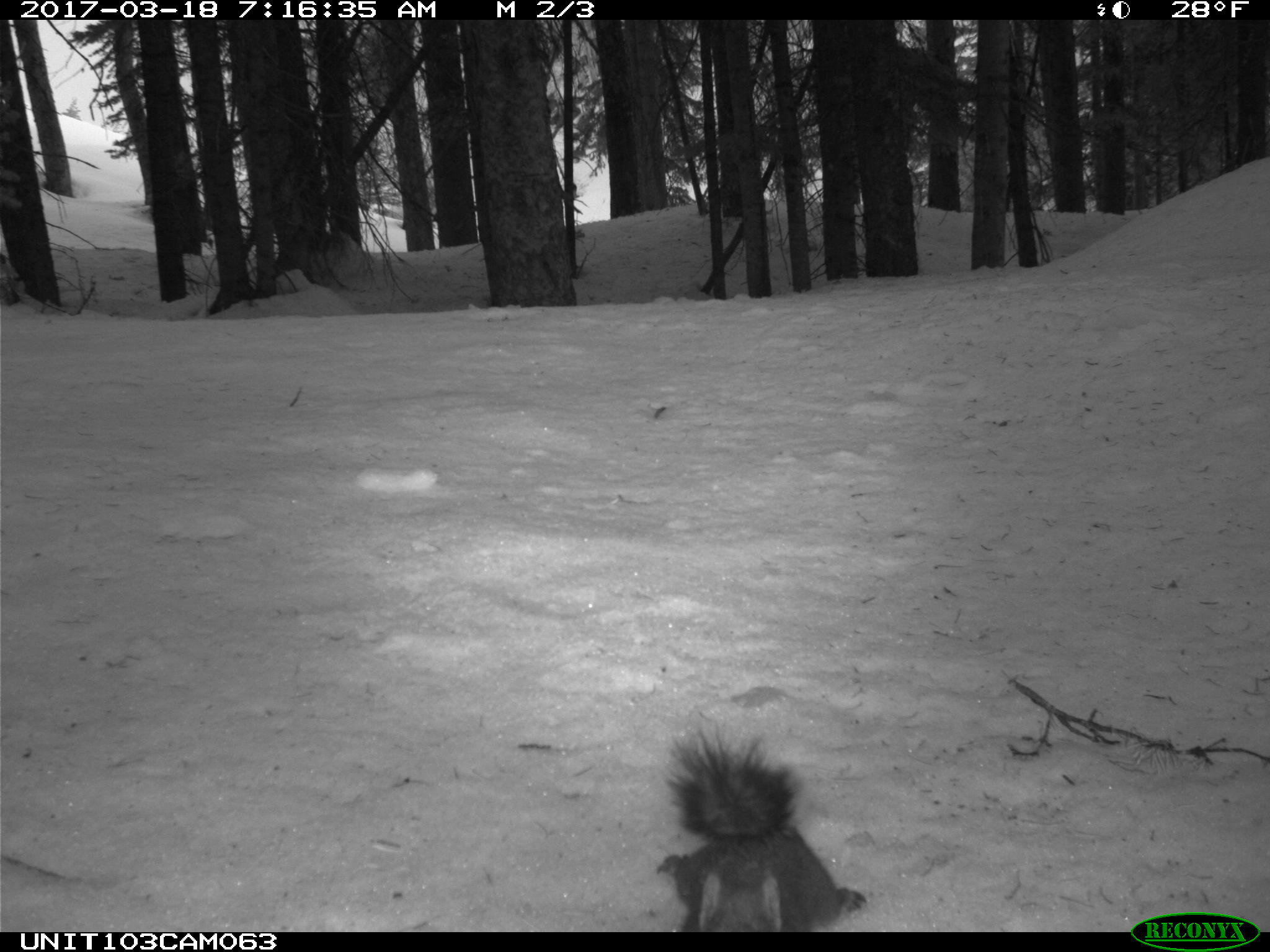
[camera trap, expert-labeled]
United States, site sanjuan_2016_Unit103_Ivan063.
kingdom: Animalia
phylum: Chordata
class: Mammalia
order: Rodentia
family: Sciuridae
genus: Tamiasciurus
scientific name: Tamiasciurus hudsonicus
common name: american red squirrel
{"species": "Tamiasciurus hudsonicus (american red squirrel)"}